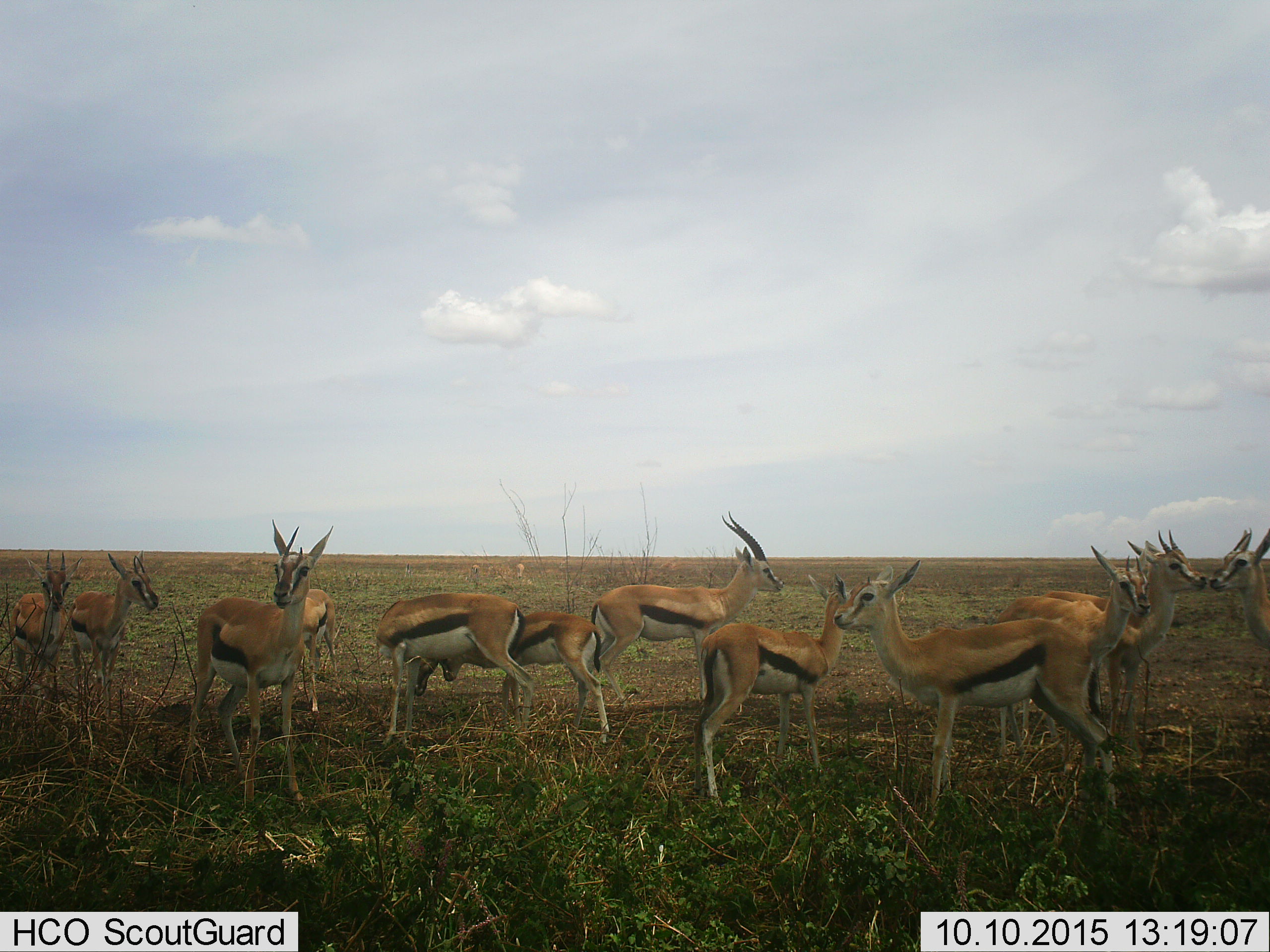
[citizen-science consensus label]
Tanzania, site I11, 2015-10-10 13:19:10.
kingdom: Animalia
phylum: Chordata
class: Mammalia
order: Artiodactyla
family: Bovidae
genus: Eudorcas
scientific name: Eudorcas thomsonii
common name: thomson's gazelle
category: gazellethomsons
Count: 11-50.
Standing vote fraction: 100%.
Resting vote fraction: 0%.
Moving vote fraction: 40%.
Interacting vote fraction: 80%.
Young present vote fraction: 80%.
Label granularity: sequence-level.